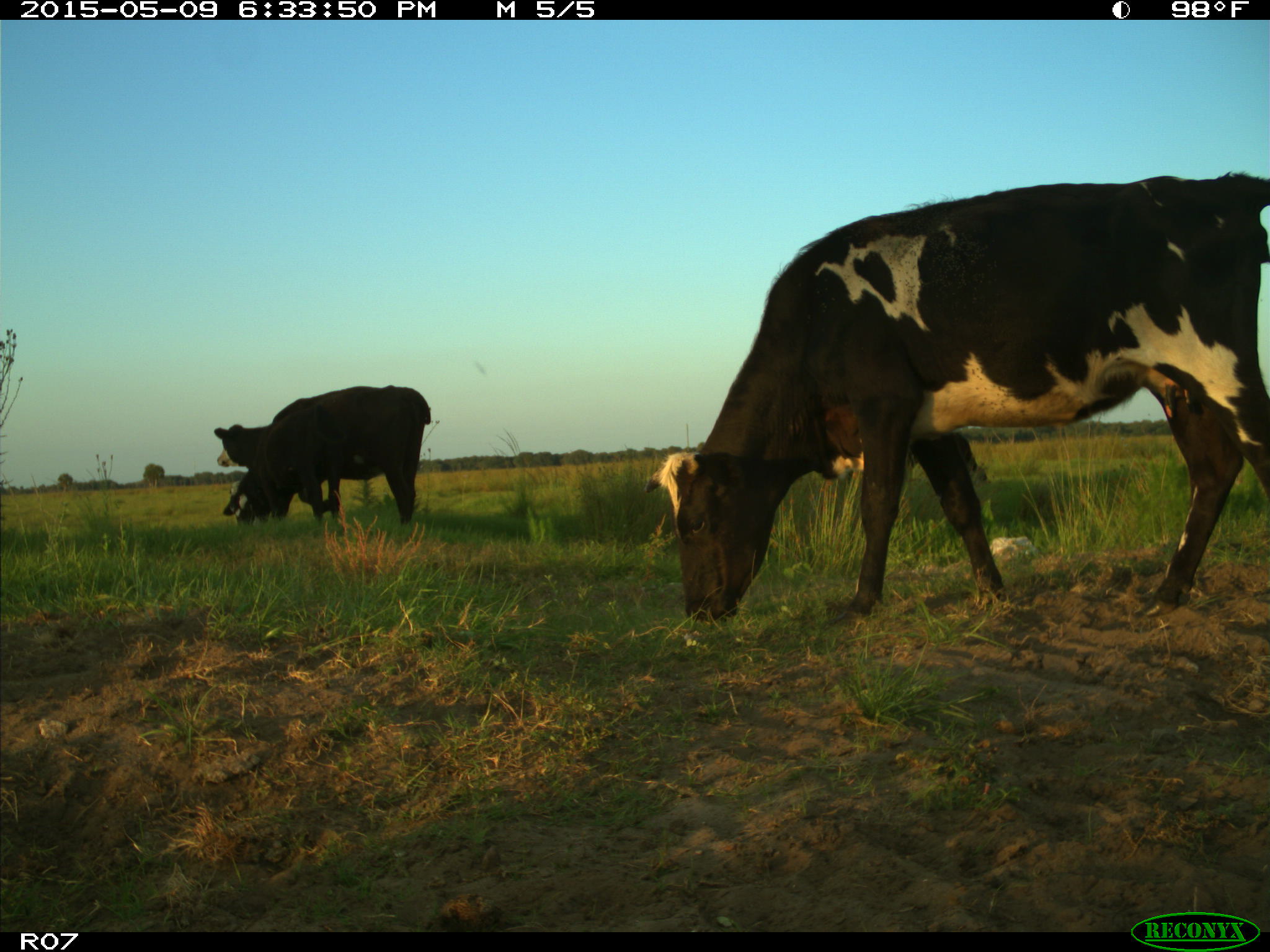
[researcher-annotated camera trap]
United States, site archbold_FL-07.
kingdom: Animalia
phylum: Chordata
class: Mammalia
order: Artiodactyla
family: Bovidae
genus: Bos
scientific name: Bos taurus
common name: domestic cow